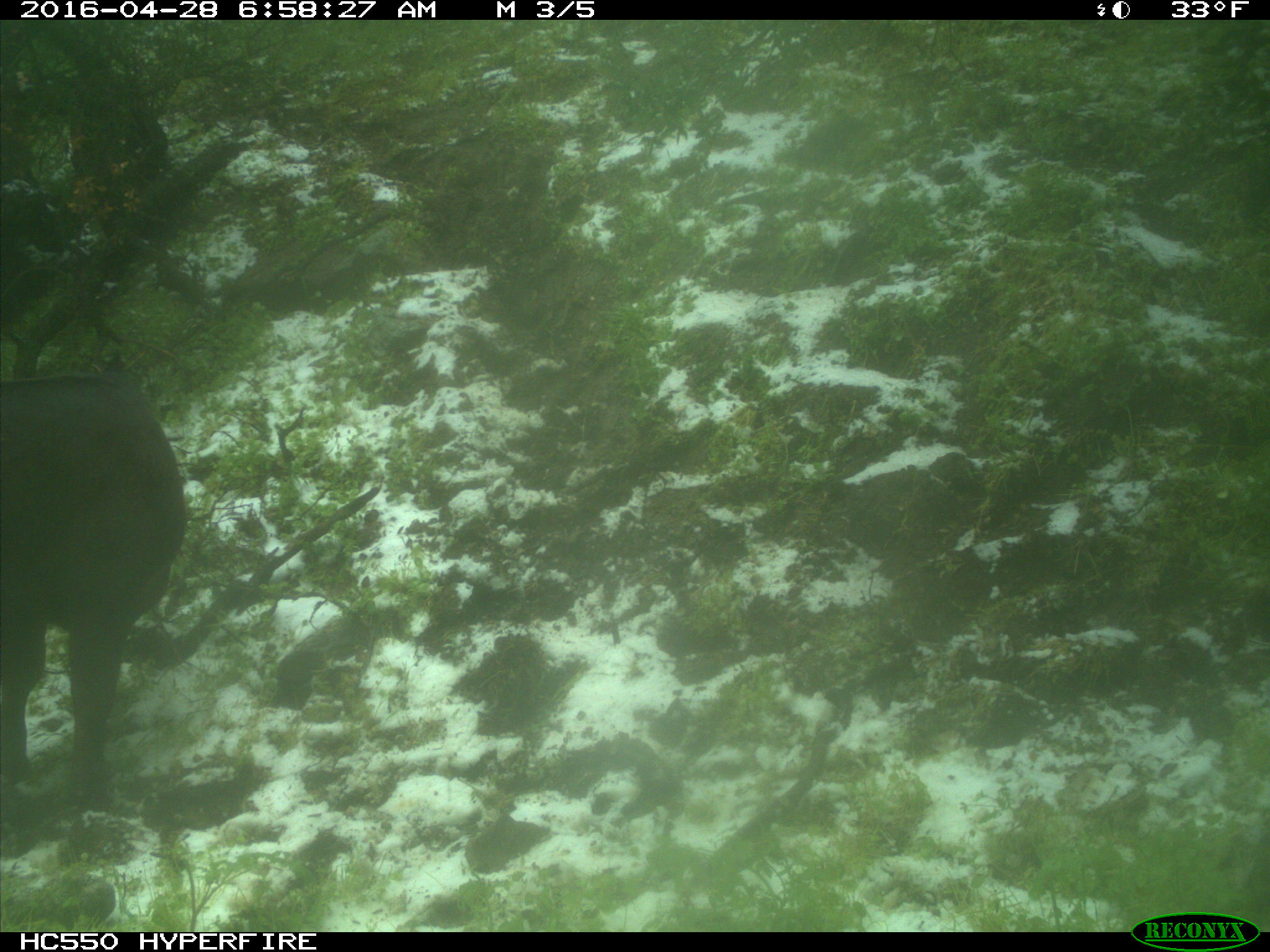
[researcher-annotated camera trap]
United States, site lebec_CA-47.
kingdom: Animalia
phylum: Chordata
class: Mammalia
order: Artiodactyla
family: Bovidae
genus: Bos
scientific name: Bos taurus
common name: domestic cow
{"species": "Bos taurus (domestic cow)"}